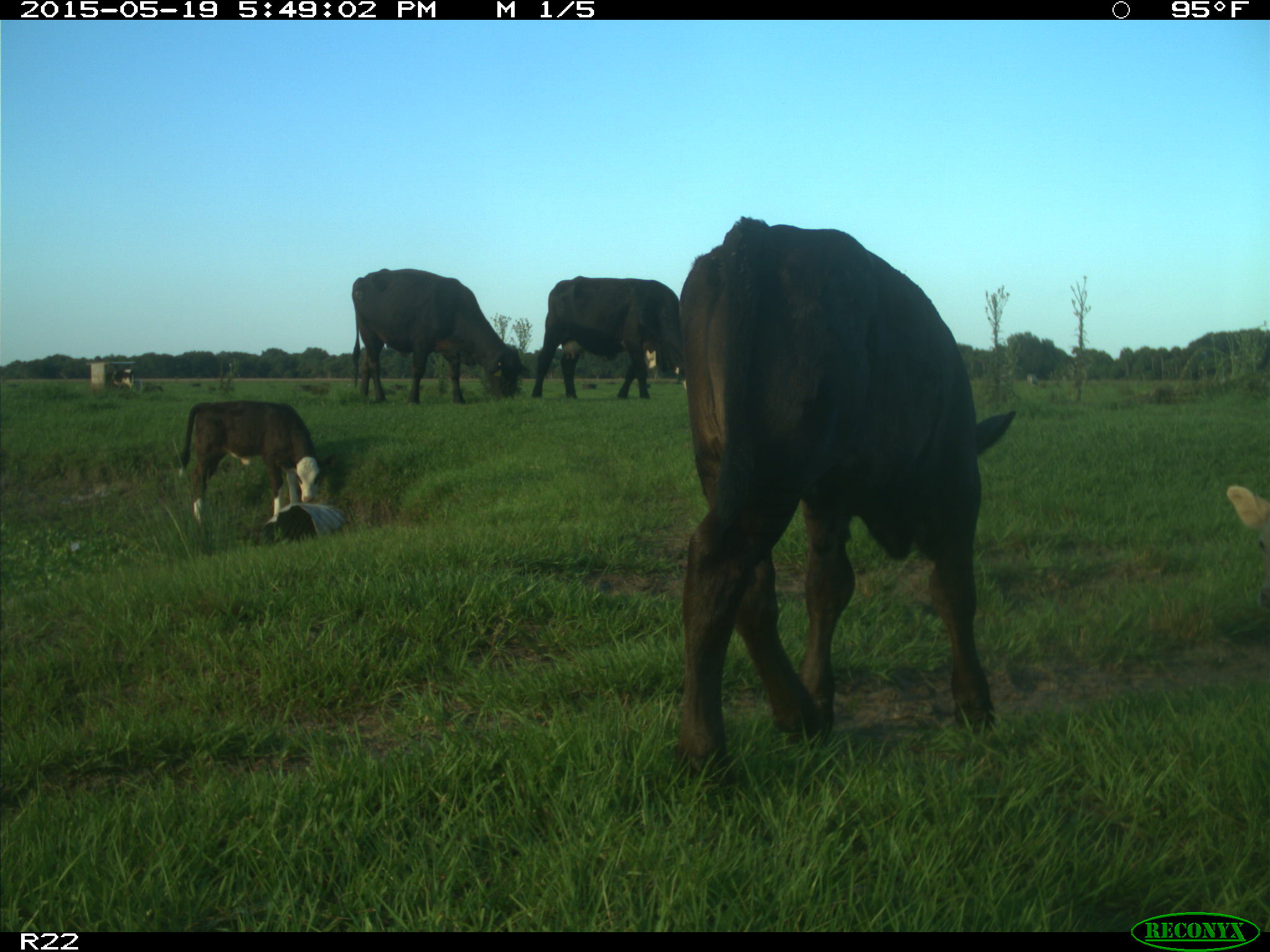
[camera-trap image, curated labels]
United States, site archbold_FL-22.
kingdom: Animalia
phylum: Chordata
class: Mammalia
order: Artiodactyla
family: Bovidae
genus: Bos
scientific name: Bos taurus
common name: domestic cow